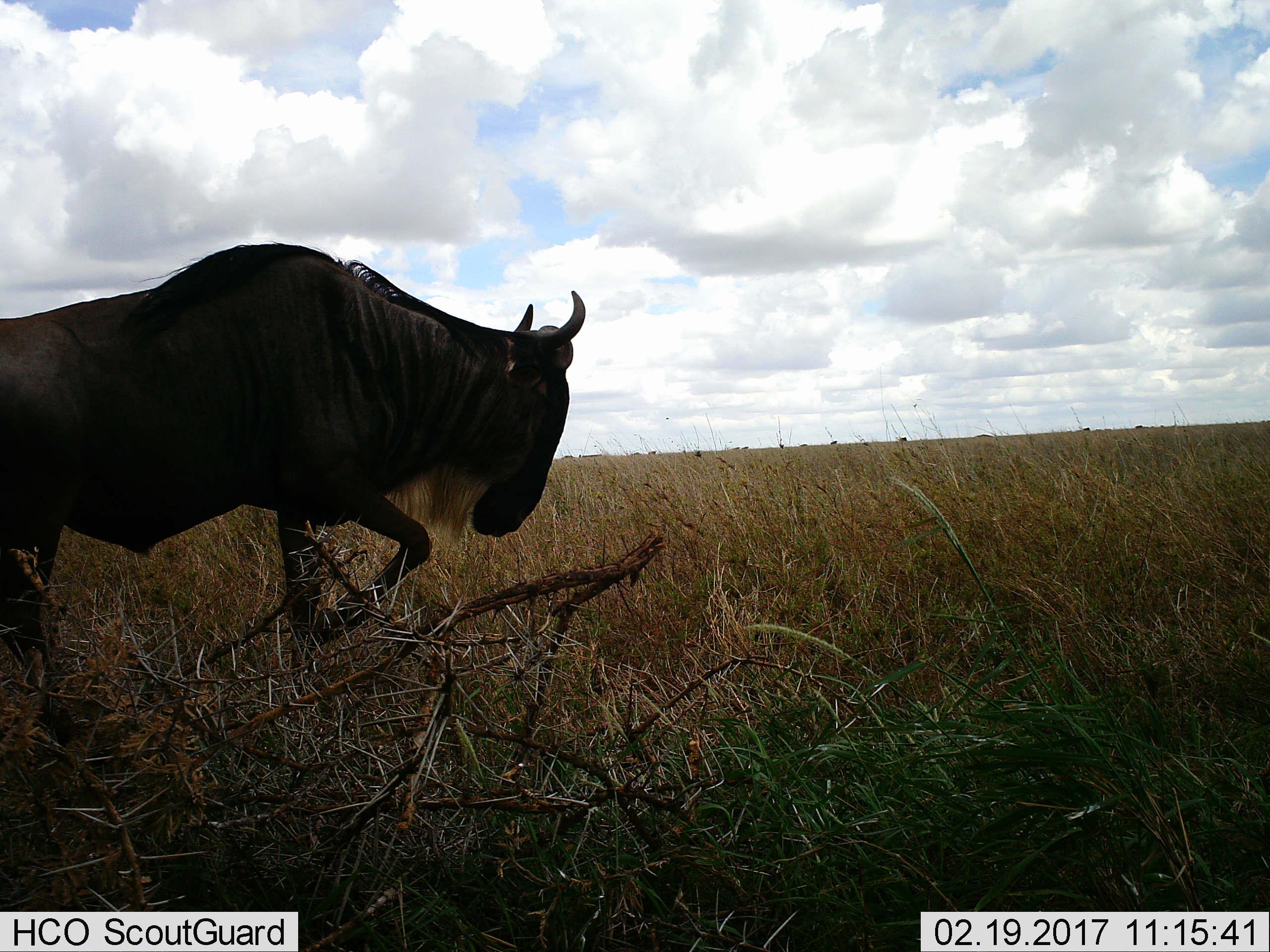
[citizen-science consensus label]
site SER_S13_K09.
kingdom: Animalia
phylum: Chordata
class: Mammalia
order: Artiodactyla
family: Bovidae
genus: Connochaetes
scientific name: Connochaetes taurinus taurinus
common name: blue wildebeest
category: wildebeestblue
Wildebeestblue (blue wildebeest) (Connochaetes taurinus taurinus), count 1. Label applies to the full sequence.